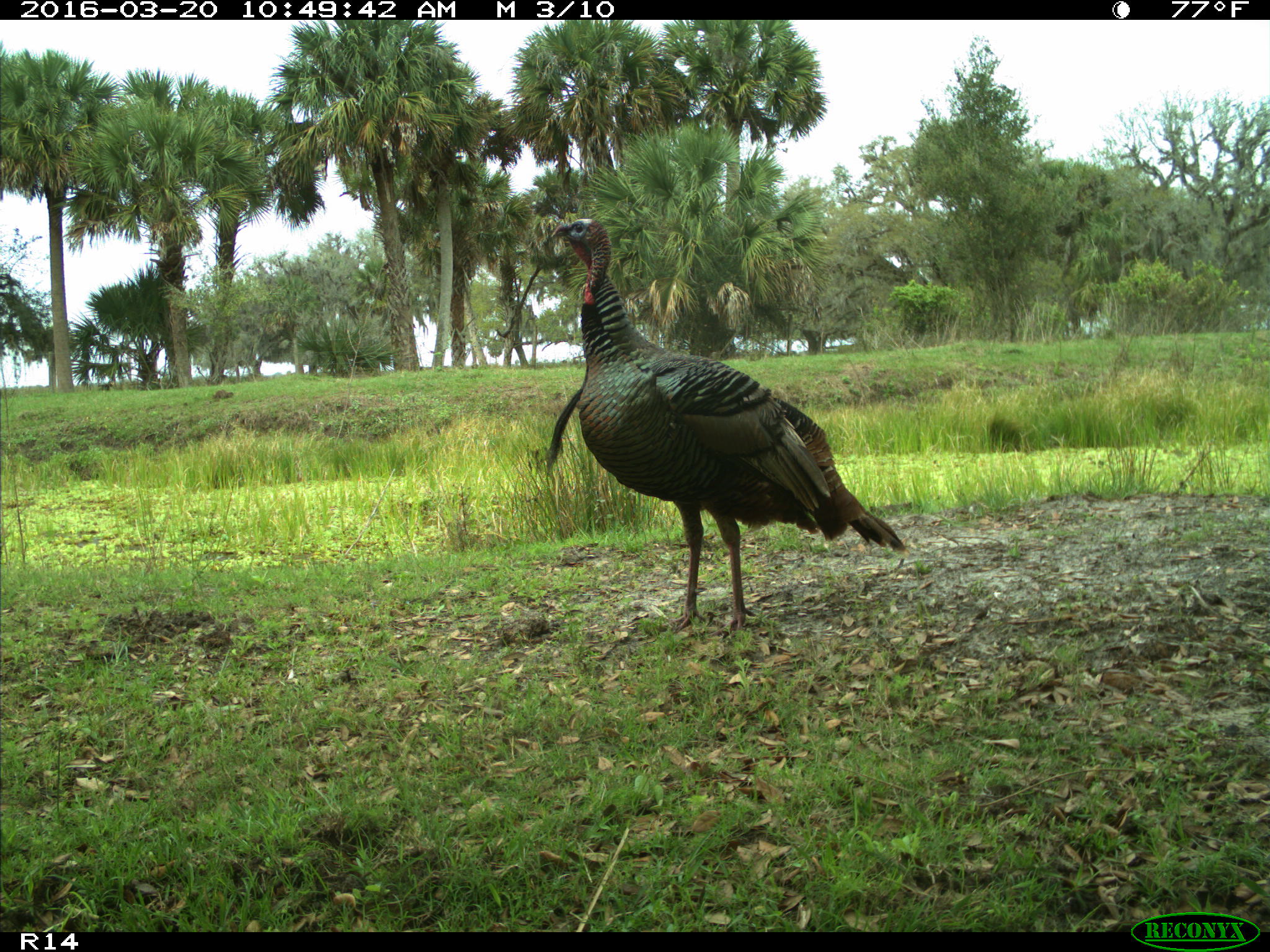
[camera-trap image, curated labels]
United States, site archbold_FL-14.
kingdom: Animalia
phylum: Chordata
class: Aves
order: Galliformes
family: Phasianidae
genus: Meleagris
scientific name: Meleagris gallopavo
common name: wild turkey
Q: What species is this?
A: Meleagris gallopavo (wild turkey).